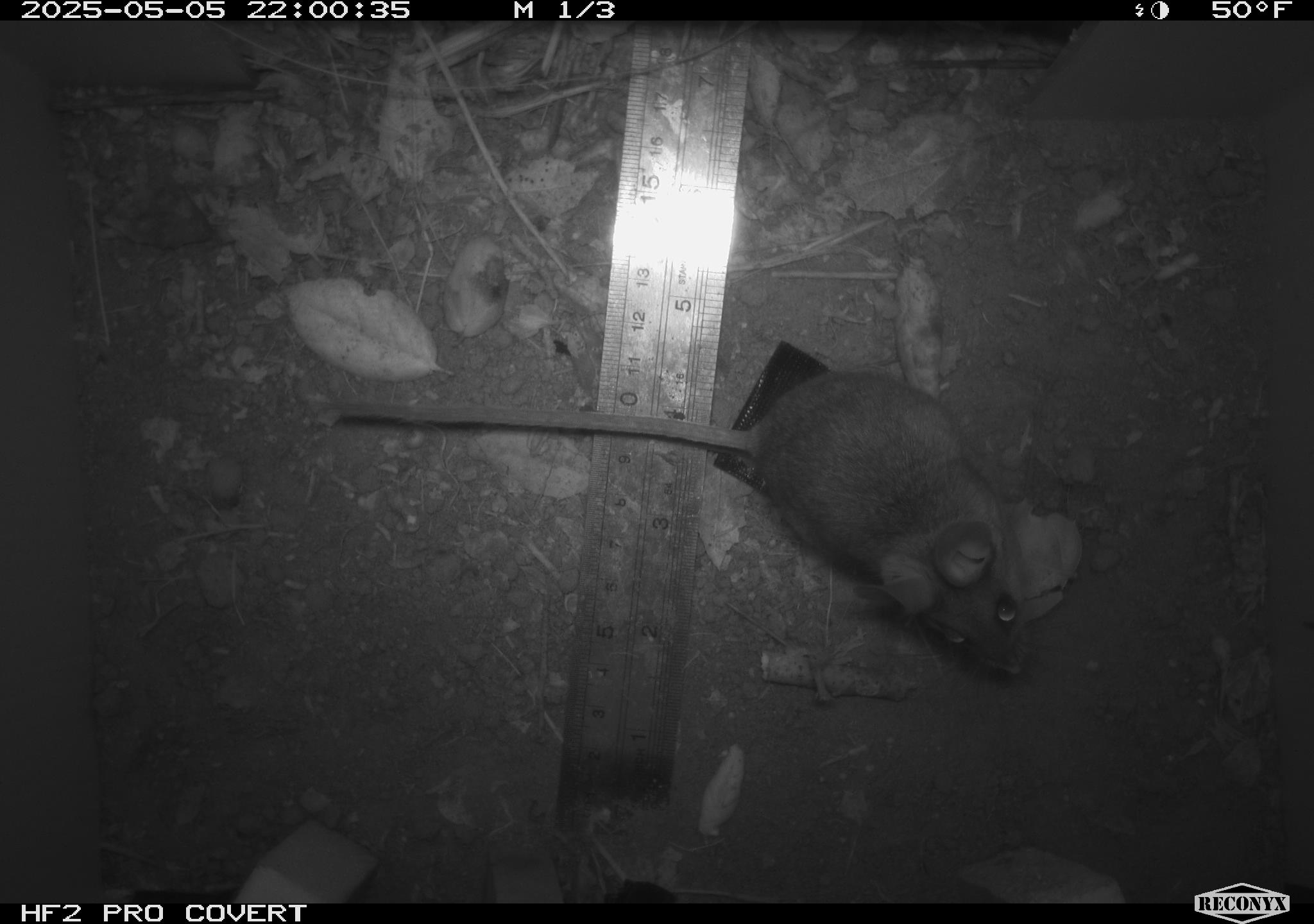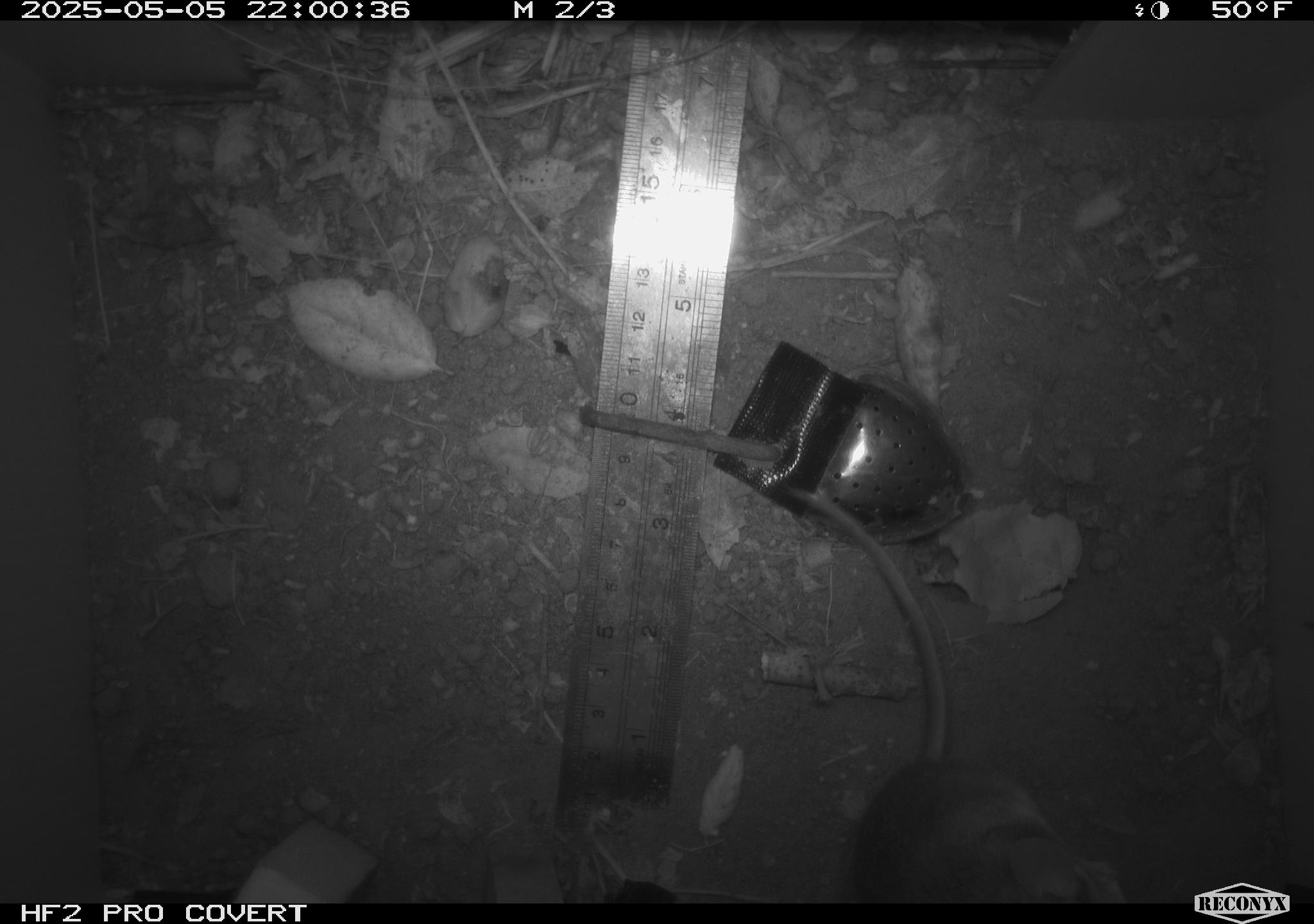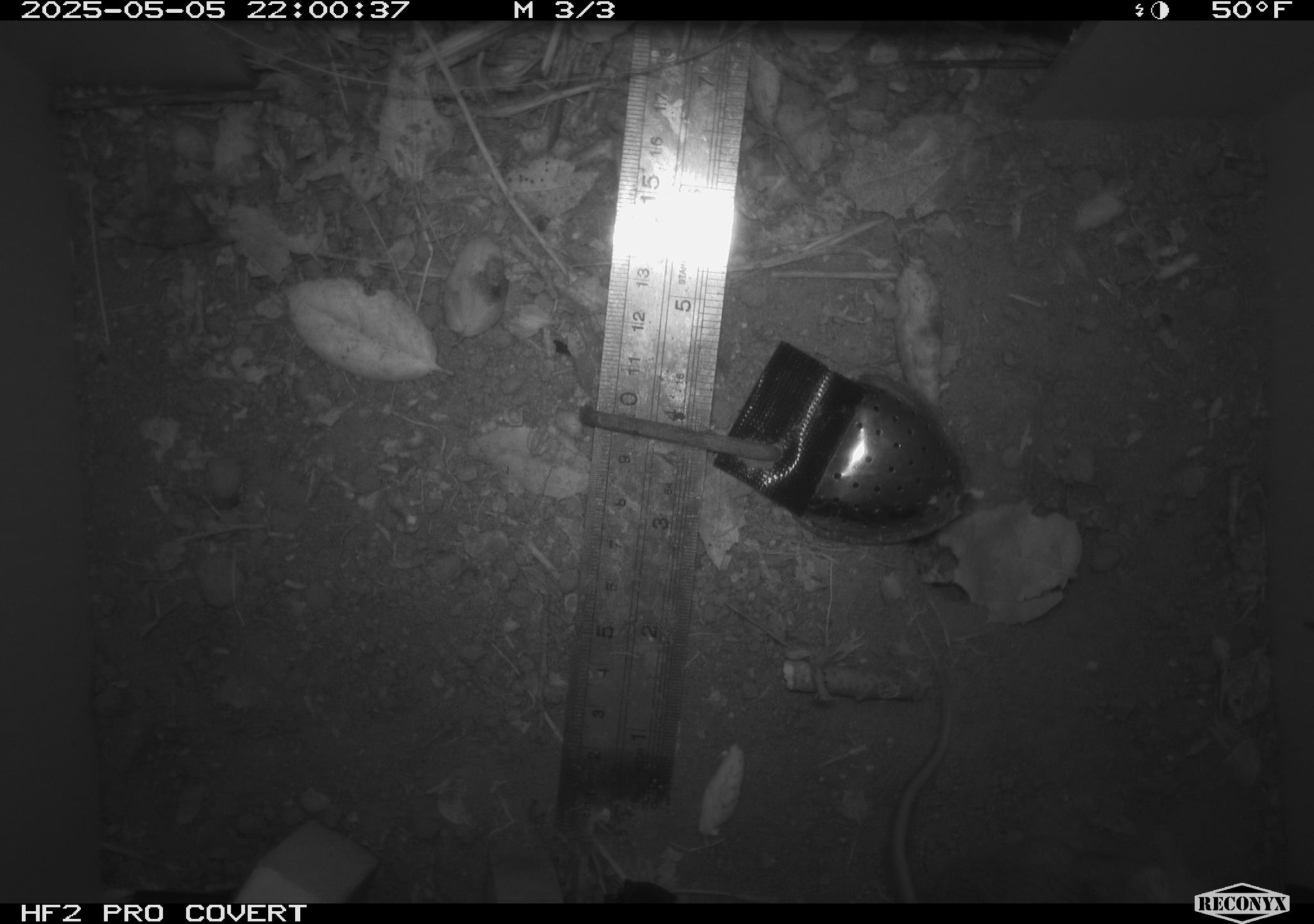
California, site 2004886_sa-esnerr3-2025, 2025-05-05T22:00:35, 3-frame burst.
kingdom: Animalia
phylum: Chordata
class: Mammalia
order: Rodentia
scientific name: Rodentia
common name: rodent